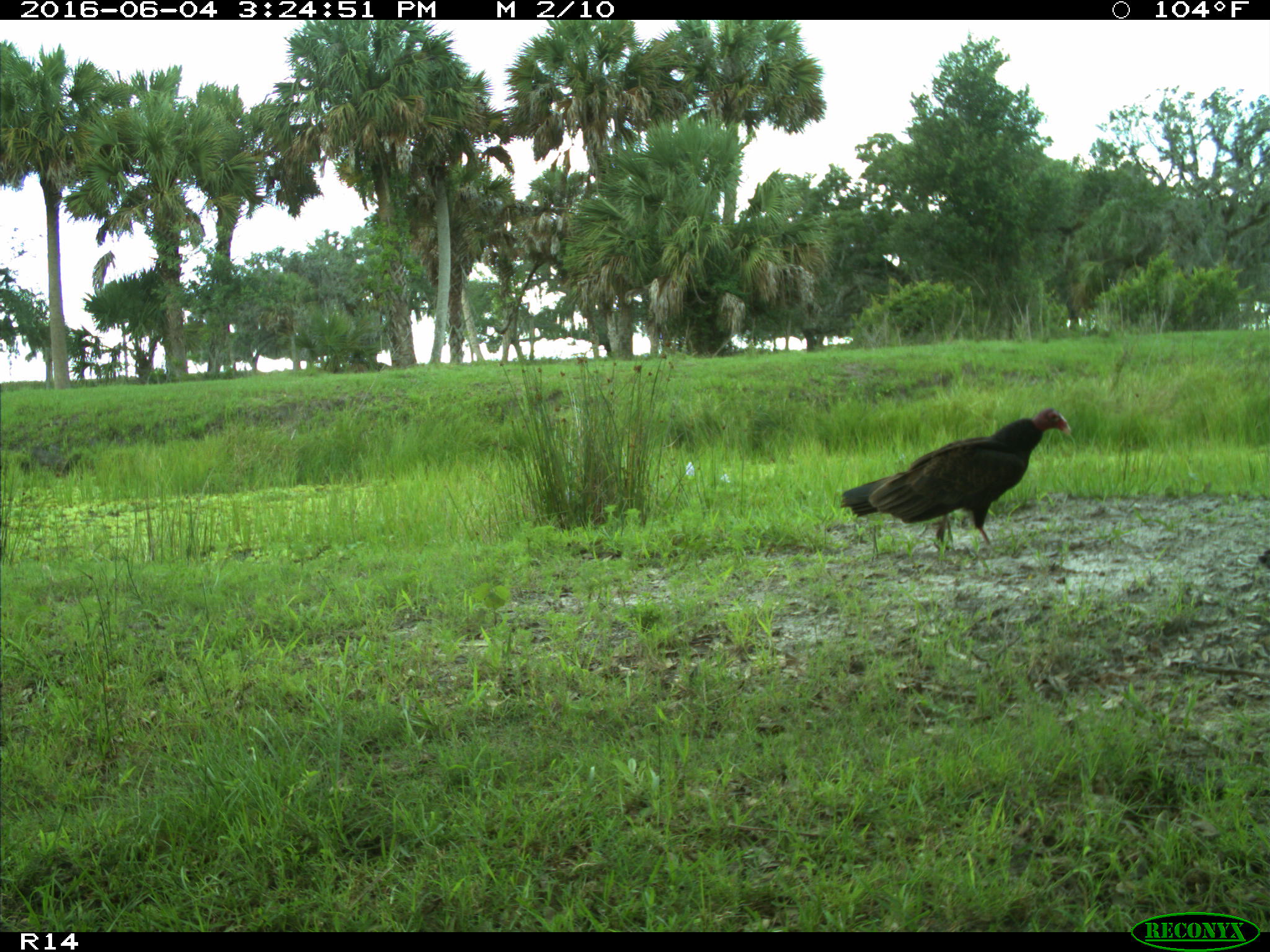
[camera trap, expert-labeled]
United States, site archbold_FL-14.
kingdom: Animalia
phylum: Chordata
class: Aves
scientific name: Aves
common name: birds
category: unidentified bird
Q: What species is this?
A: Unidentified bird (birds) (Aves).